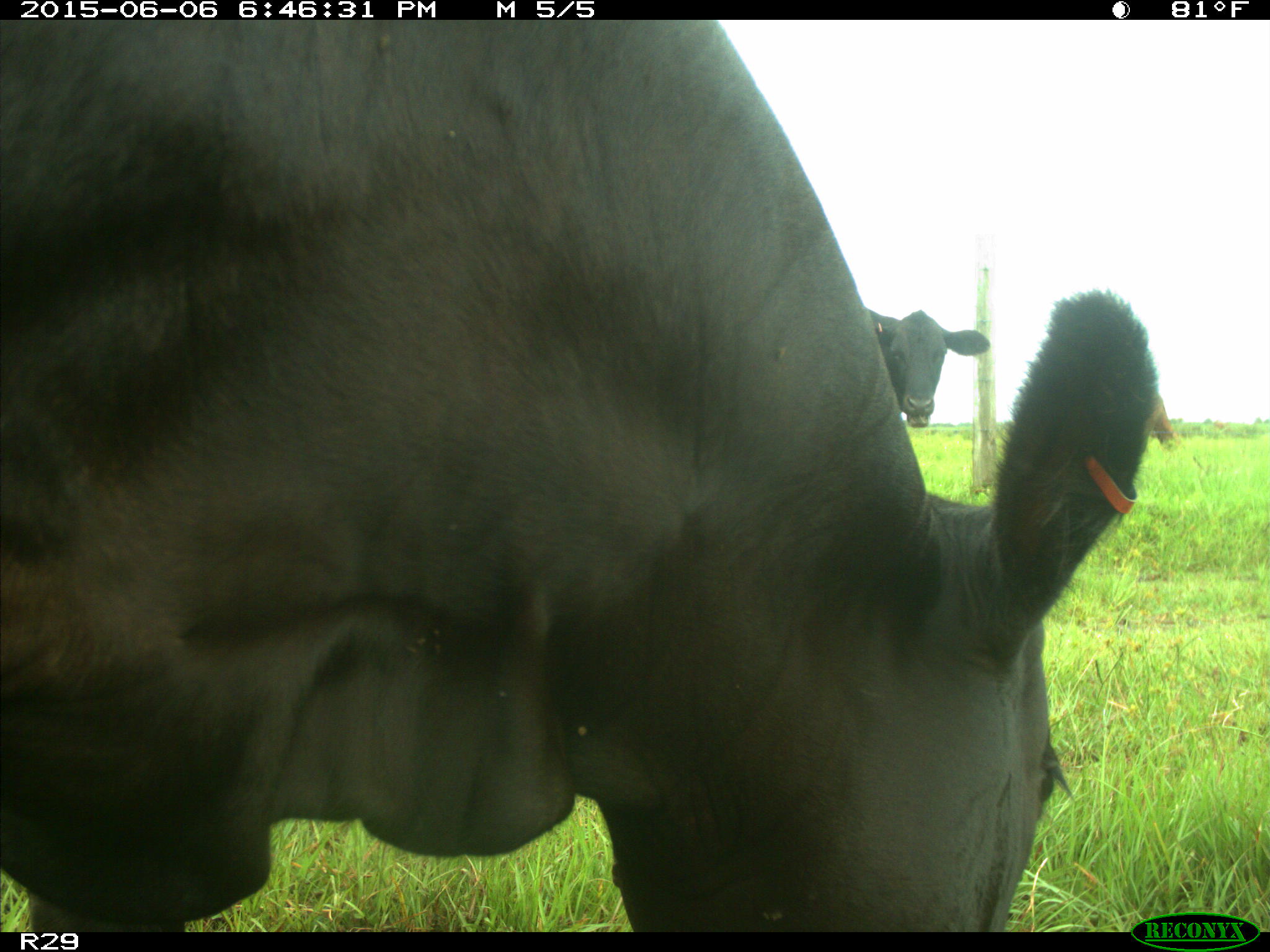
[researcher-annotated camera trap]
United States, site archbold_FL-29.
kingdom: Animalia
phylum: Chordata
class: Mammalia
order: Artiodactyla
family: Bovidae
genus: Bos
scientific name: Bos taurus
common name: domestic cow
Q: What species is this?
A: Bos taurus (domestic cow).